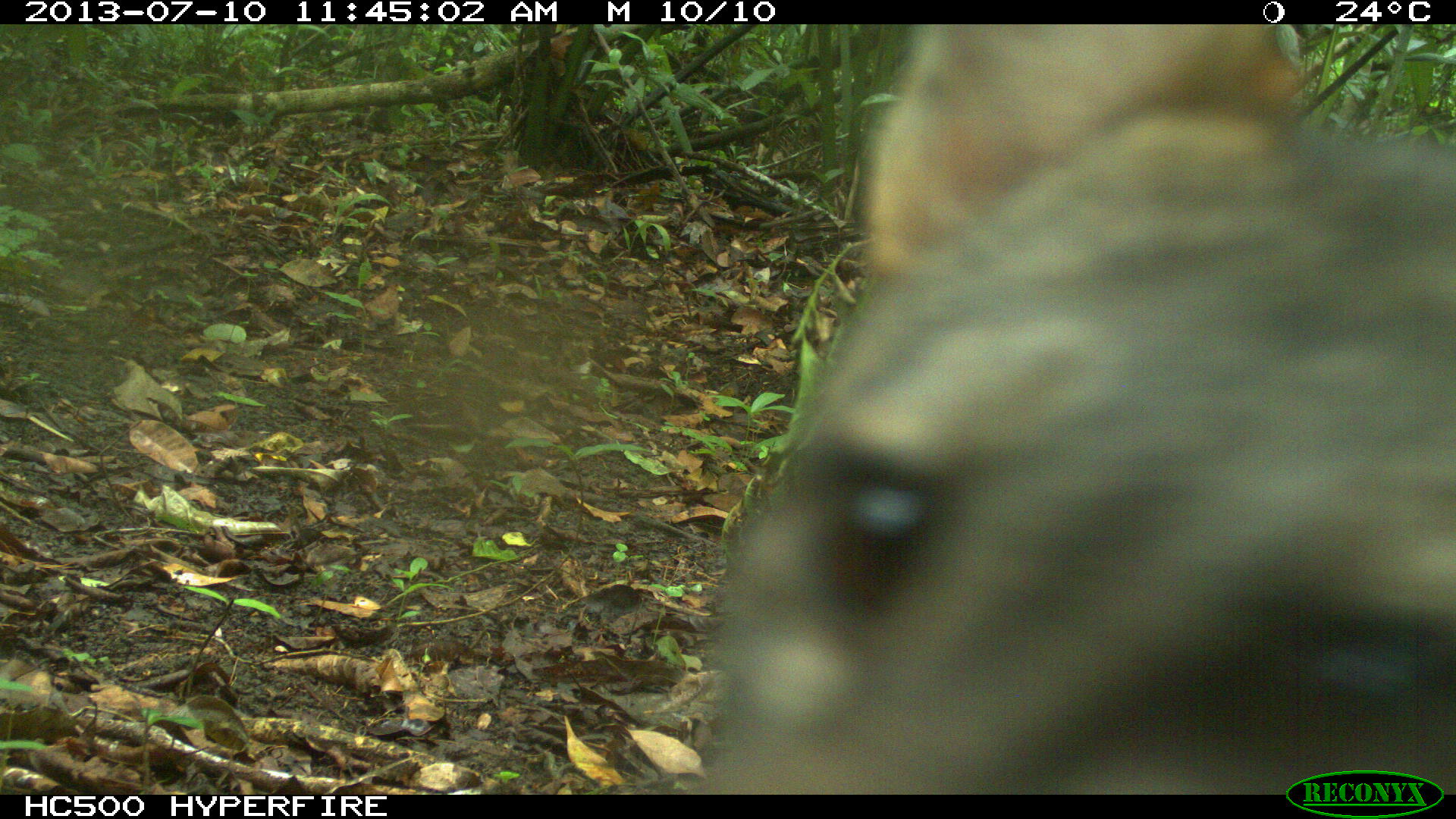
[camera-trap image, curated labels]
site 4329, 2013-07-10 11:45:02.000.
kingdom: Animalia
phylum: Chordata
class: Mammalia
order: Carnivora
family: Canidae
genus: Urocyon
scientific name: Urocyon cinereoargenteus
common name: gray fox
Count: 1.